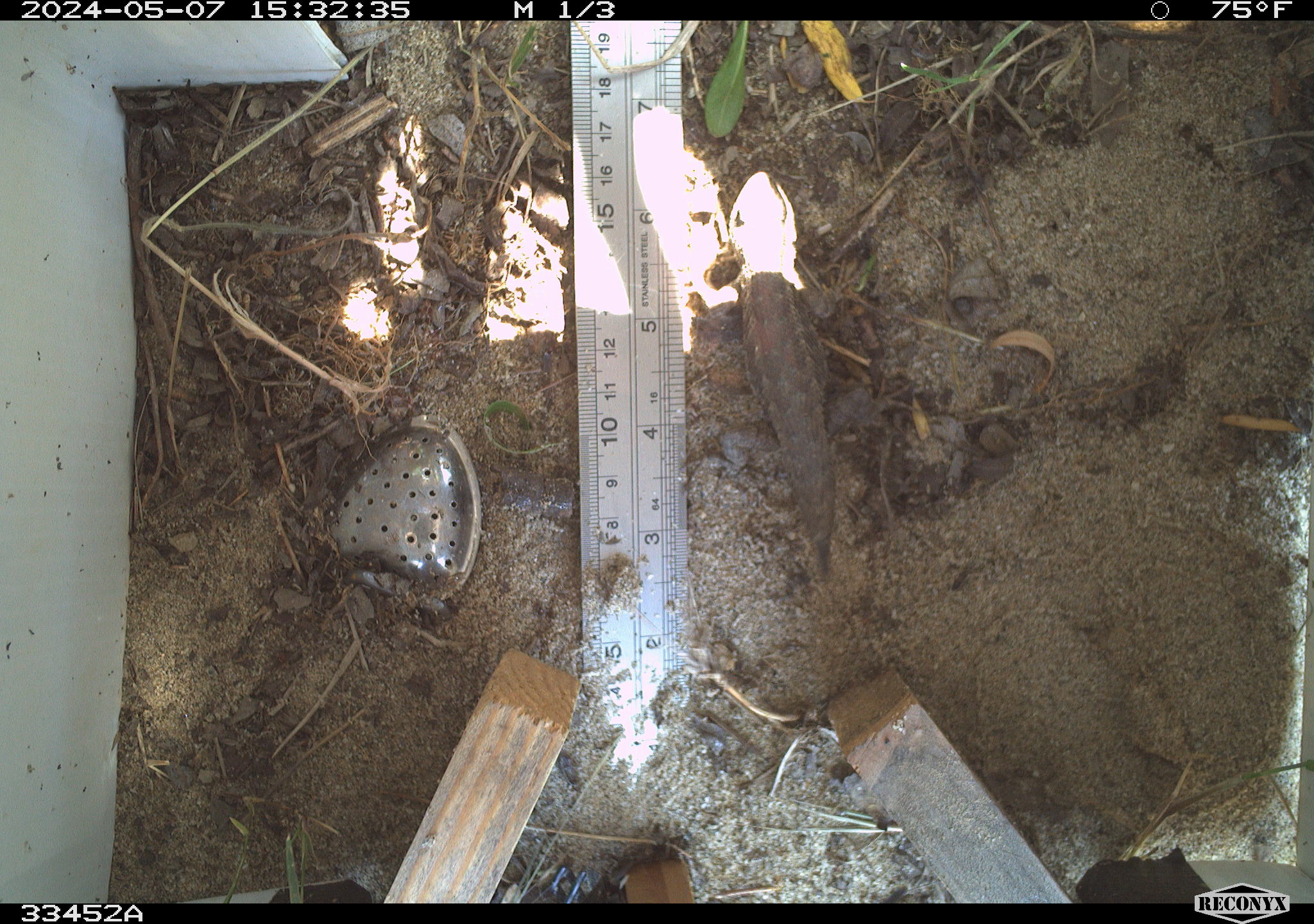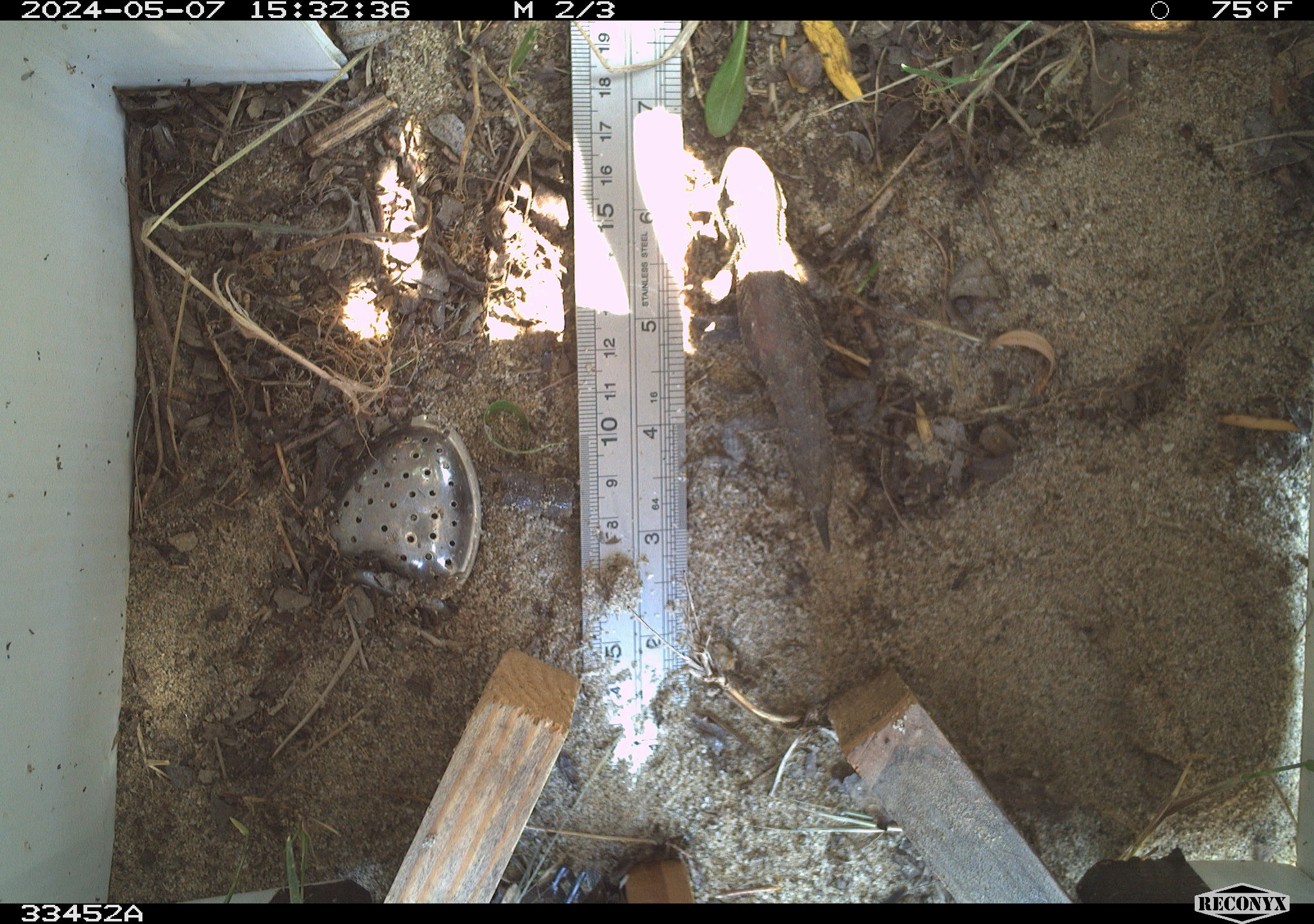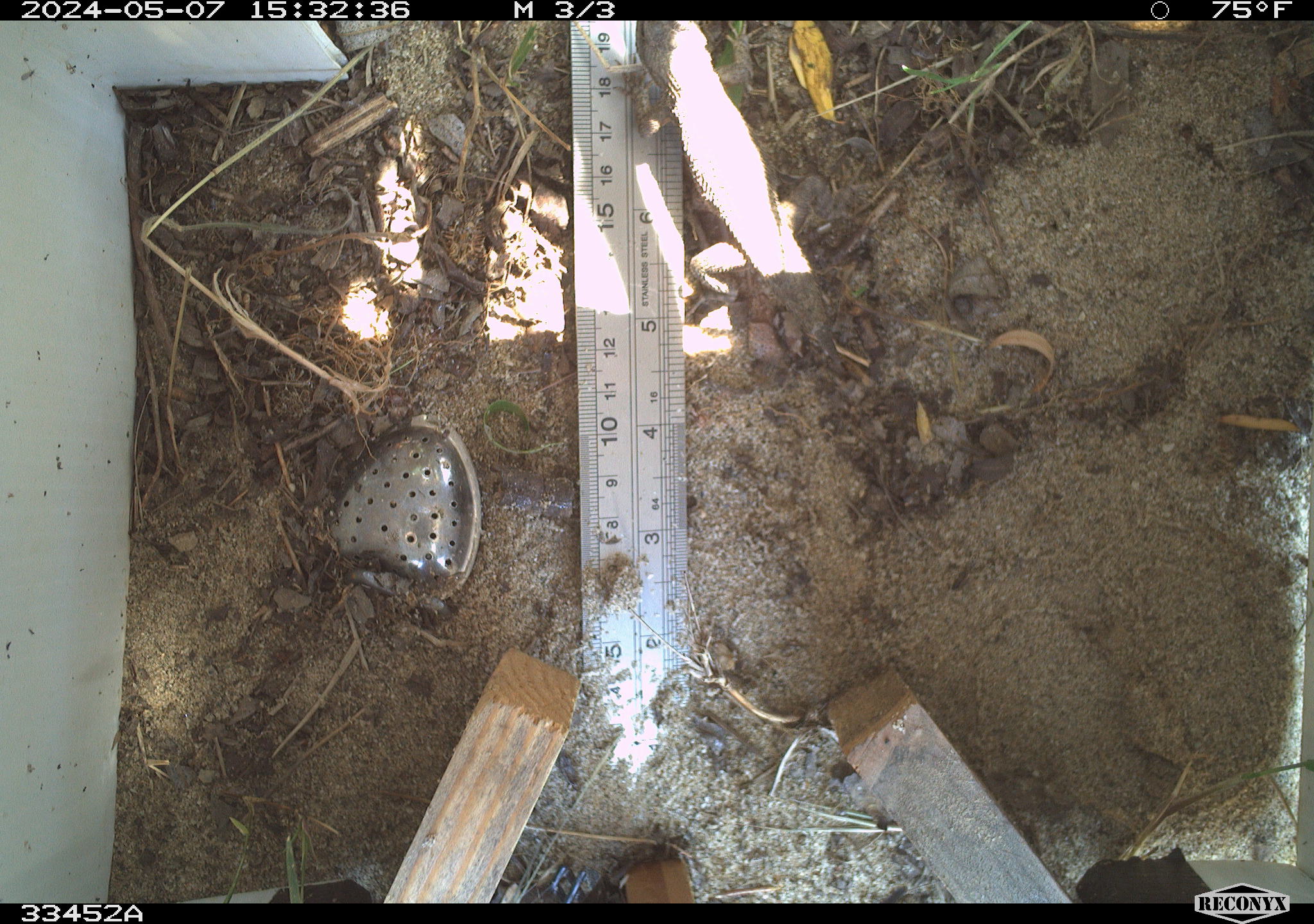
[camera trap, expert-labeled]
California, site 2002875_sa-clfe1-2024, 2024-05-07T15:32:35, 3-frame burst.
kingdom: Animalia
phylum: Chordata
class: Reptilia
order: Squamata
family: Phrynosomatidae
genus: Sceloporus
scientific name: Sceloporus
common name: spiny lizards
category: sceloporus species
Sceloporus species (spiny lizards) (Sceloporus).